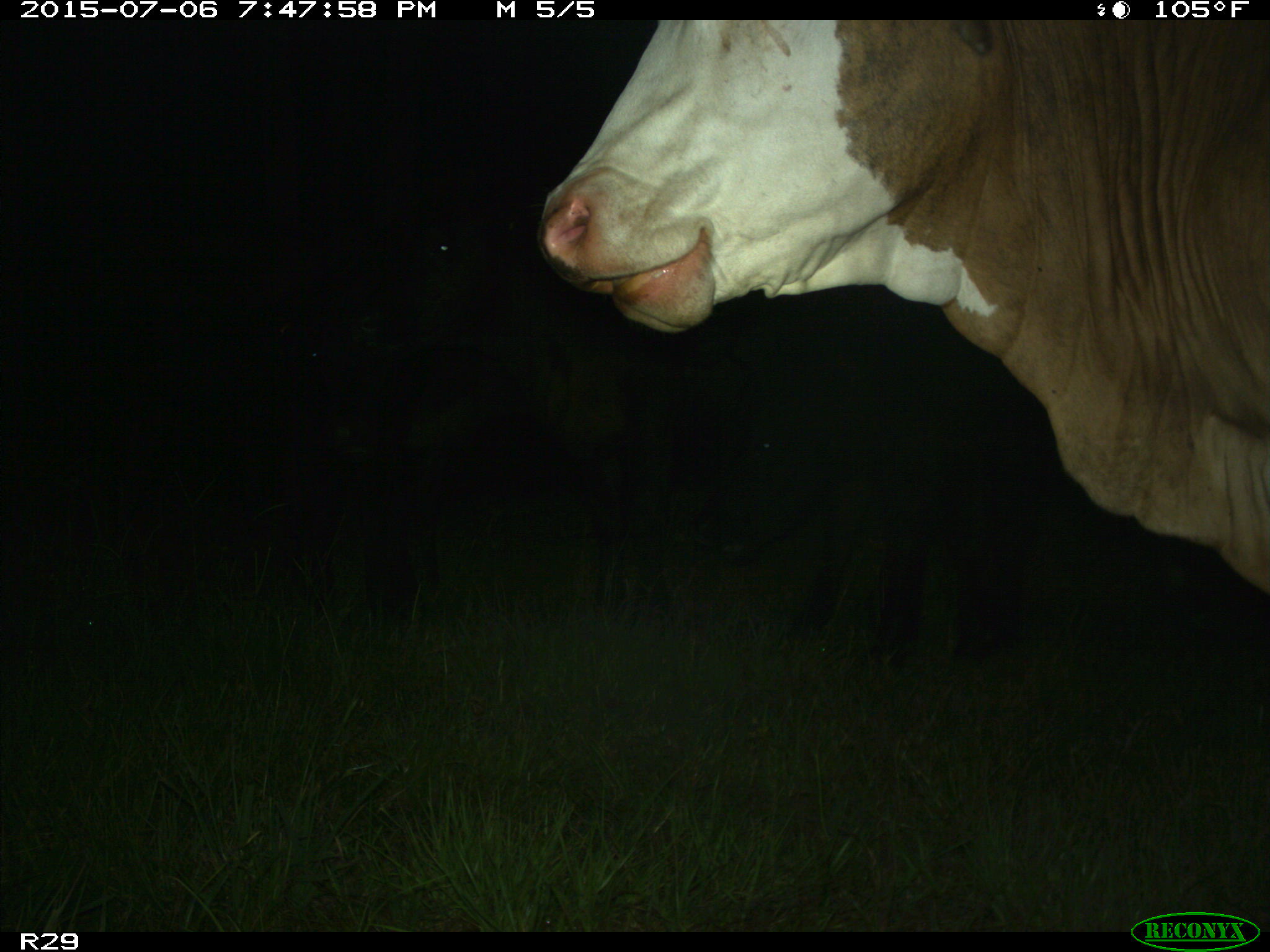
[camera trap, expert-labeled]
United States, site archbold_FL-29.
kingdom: Animalia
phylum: Chordata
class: Mammalia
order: Artiodactyla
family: Bovidae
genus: Bos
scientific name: Bos taurus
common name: domestic cow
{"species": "Bos taurus (domestic cow)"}